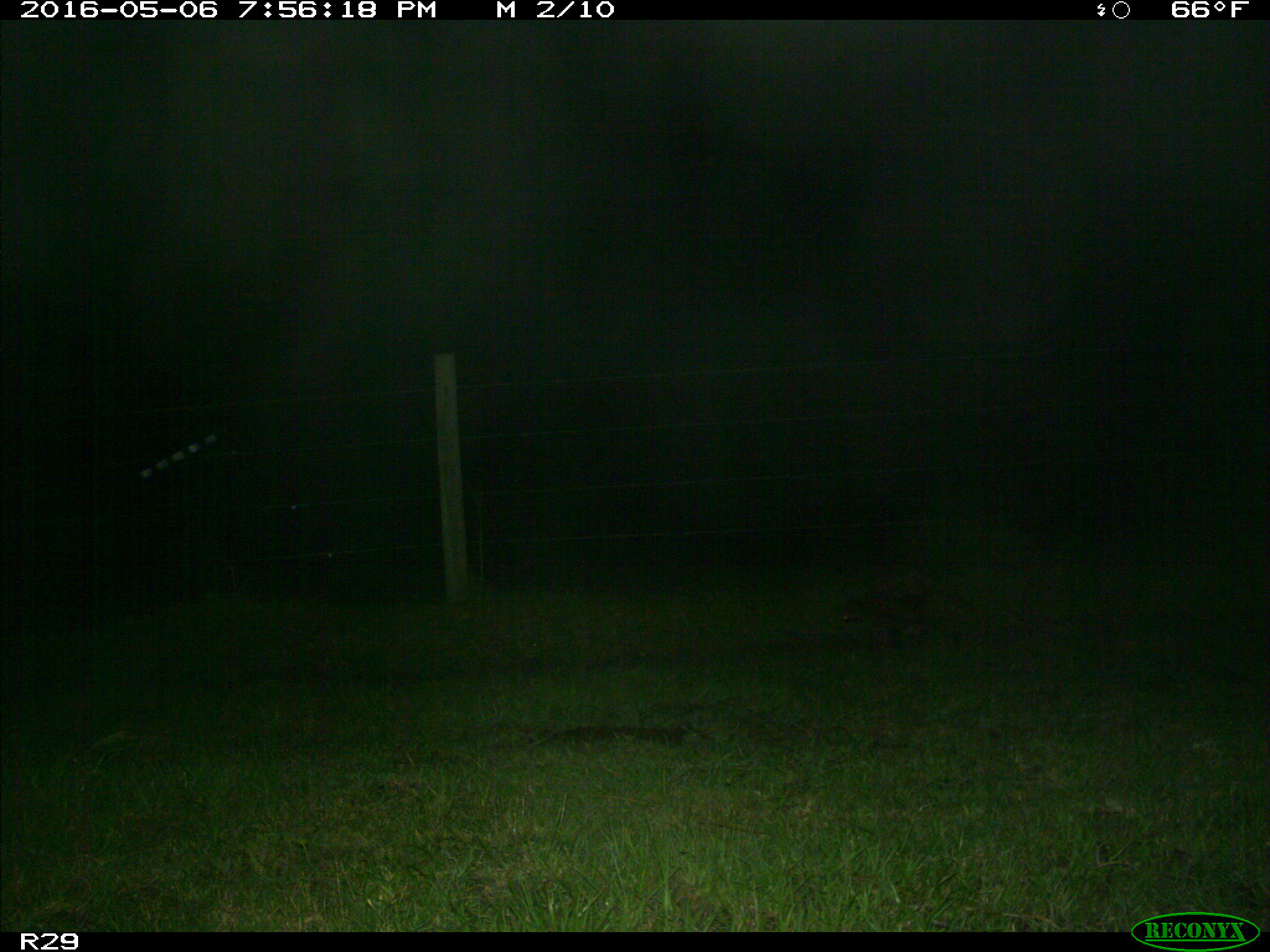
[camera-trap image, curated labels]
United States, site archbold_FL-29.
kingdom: Animalia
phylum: Chordata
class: Mammalia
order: Carnivora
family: Procyonidae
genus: Procyon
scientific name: Procyon lotor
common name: common raccoon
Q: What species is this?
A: Procyon lotor (common raccoon).